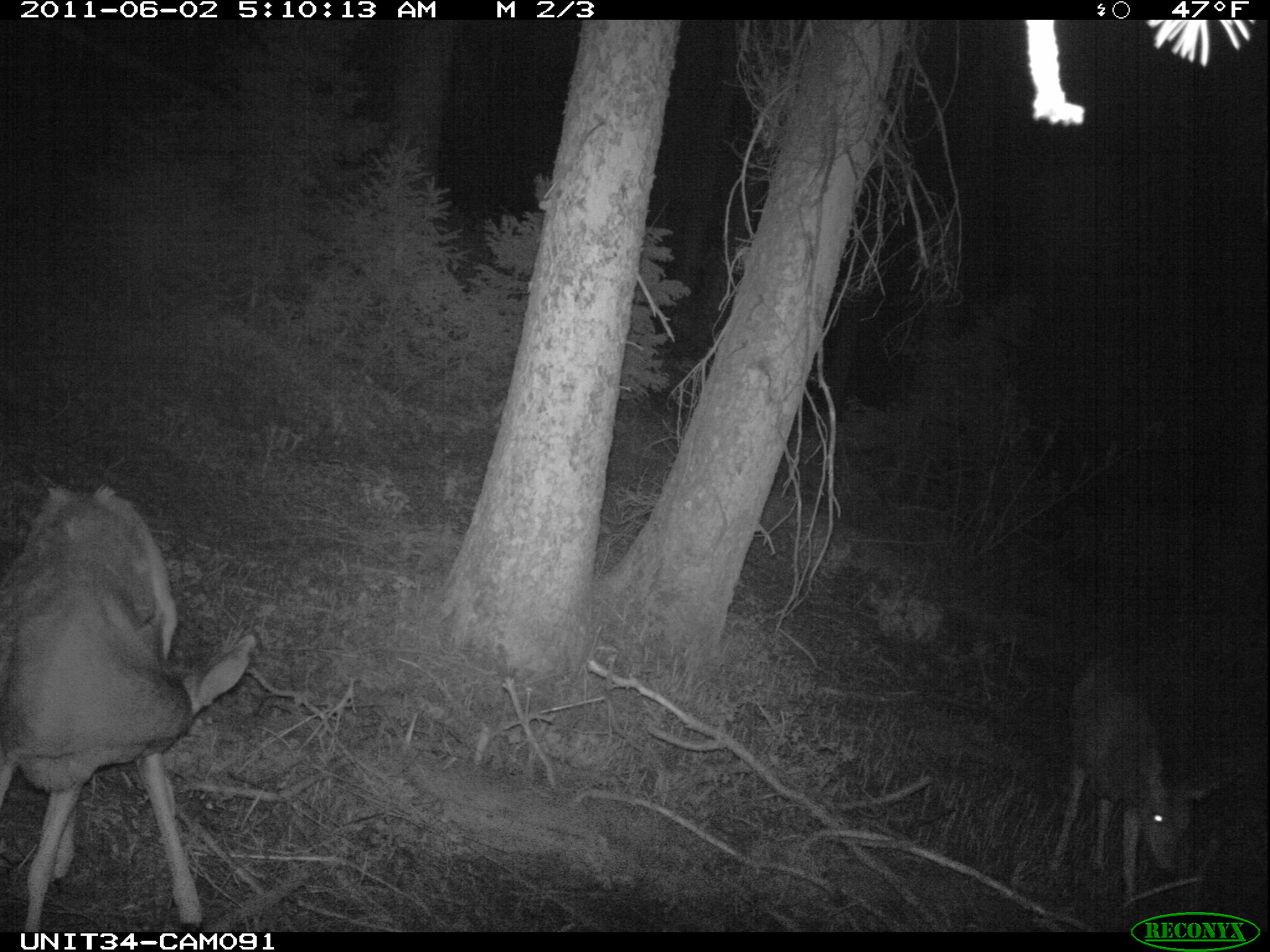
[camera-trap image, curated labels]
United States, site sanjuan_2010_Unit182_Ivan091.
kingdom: Animalia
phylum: Chordata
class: Mammalia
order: Artiodactyla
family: Cervidae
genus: Odocoileus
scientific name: Odocoileus hemionus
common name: mule deer